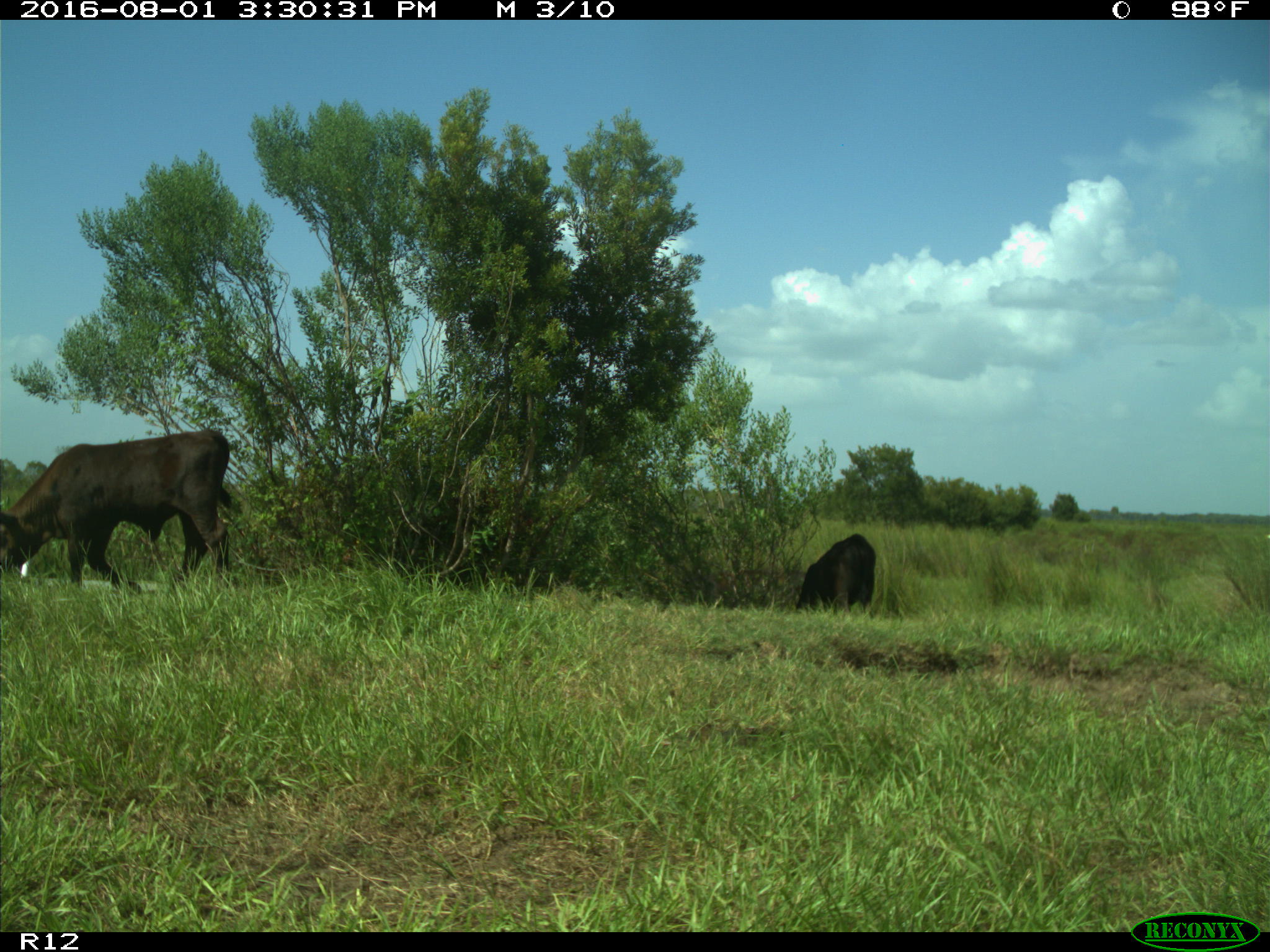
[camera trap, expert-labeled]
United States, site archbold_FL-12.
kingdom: Animalia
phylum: Chordata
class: Mammalia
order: Artiodactyla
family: Bovidae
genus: Bos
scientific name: Bos taurus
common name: domestic cow